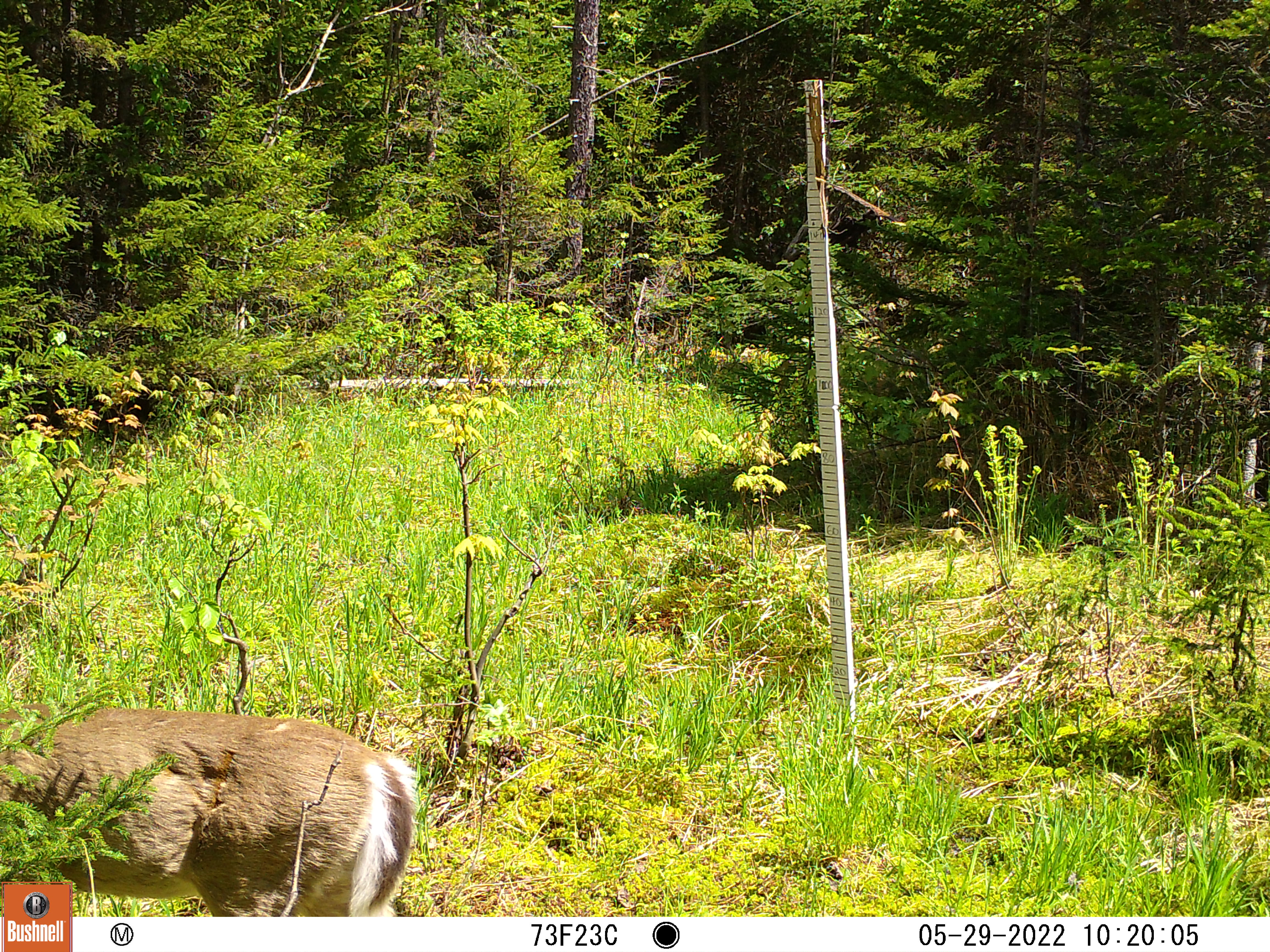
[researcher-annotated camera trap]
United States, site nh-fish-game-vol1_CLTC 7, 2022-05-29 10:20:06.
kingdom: Animalia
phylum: Chordata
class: Mammalia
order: Artiodactyla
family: Cervidae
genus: Odocoileus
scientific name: Odocoileus virginianus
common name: white-tailed deer